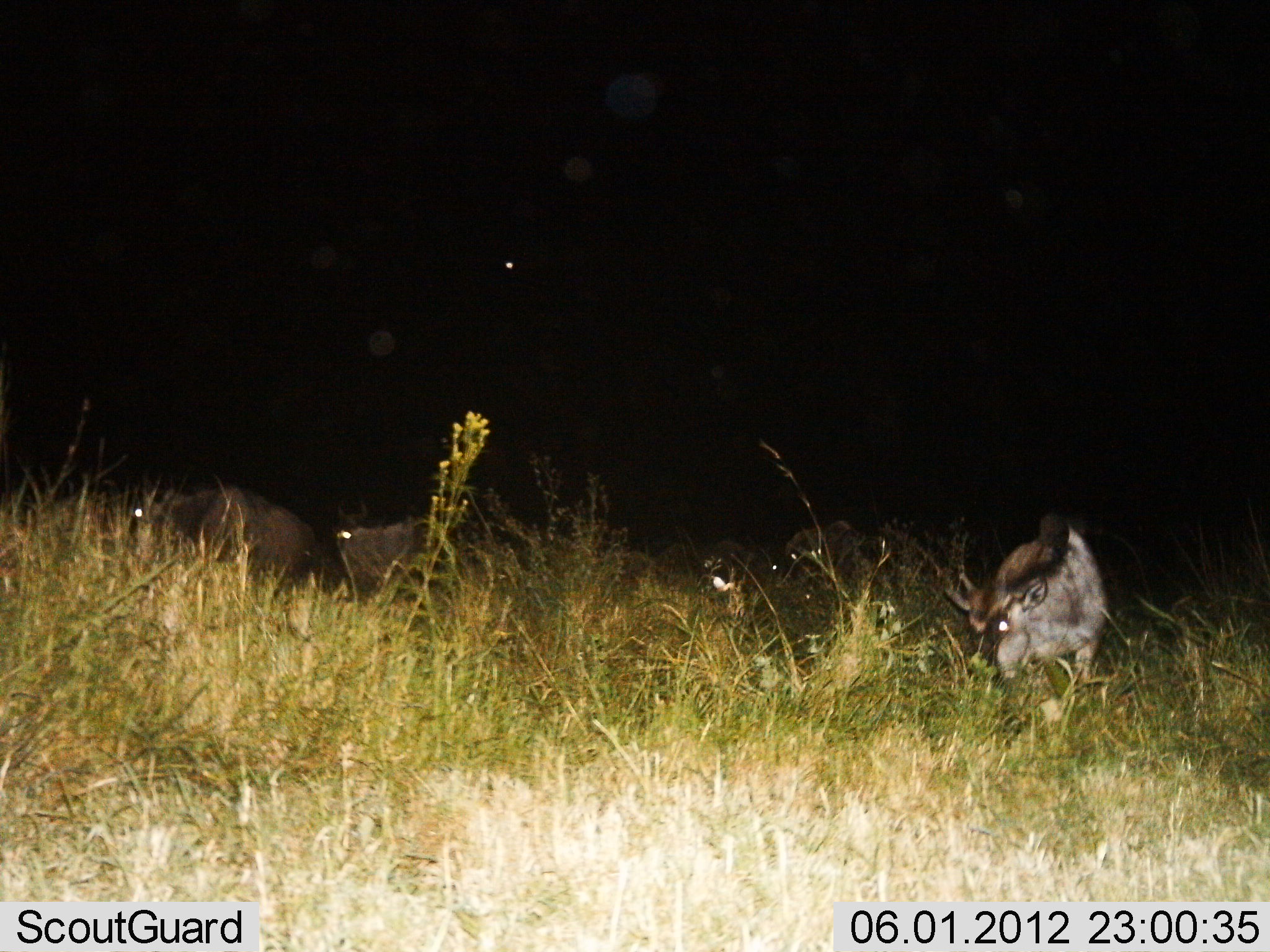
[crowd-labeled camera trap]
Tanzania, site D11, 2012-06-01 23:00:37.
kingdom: Animalia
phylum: Chordata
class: Mammalia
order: Artiodactyla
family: Bovidae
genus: Connochaetes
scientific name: Connochaetes taurinus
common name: blue wildebeest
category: wildebeest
Wildebeest (blue wildebeest) (Connochaetes taurinus), count 5. Behavior (volunteer vote fractions): standing 30%, resting 0%, moving 30%, interacting 0%. Young present (vote fraction): 20%. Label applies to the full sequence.